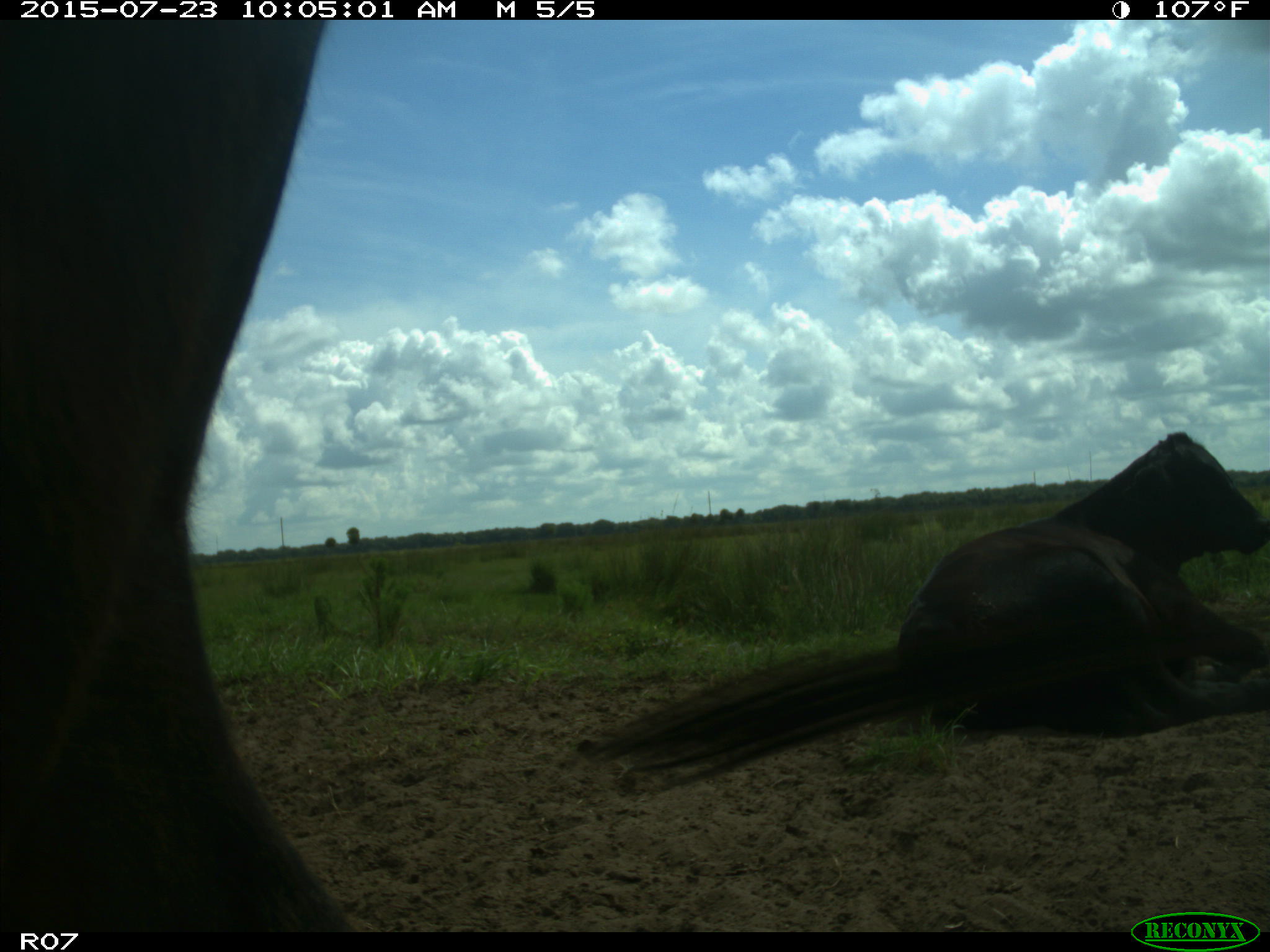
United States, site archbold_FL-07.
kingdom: Animalia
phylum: Chordata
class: Mammalia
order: Artiodactyla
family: Bovidae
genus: Bos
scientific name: Bos taurus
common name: domestic cow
Bos taurus (domestic cow).